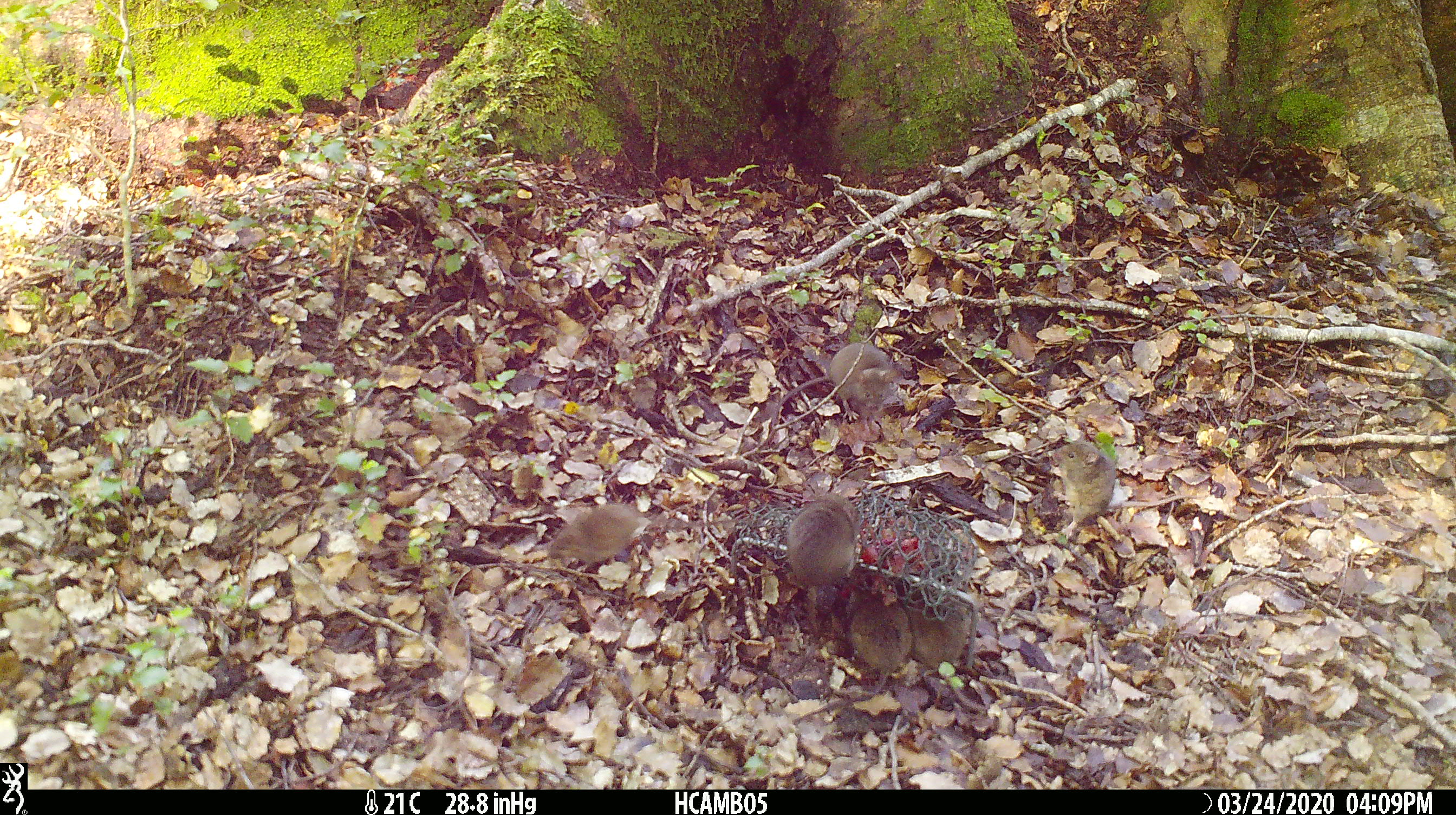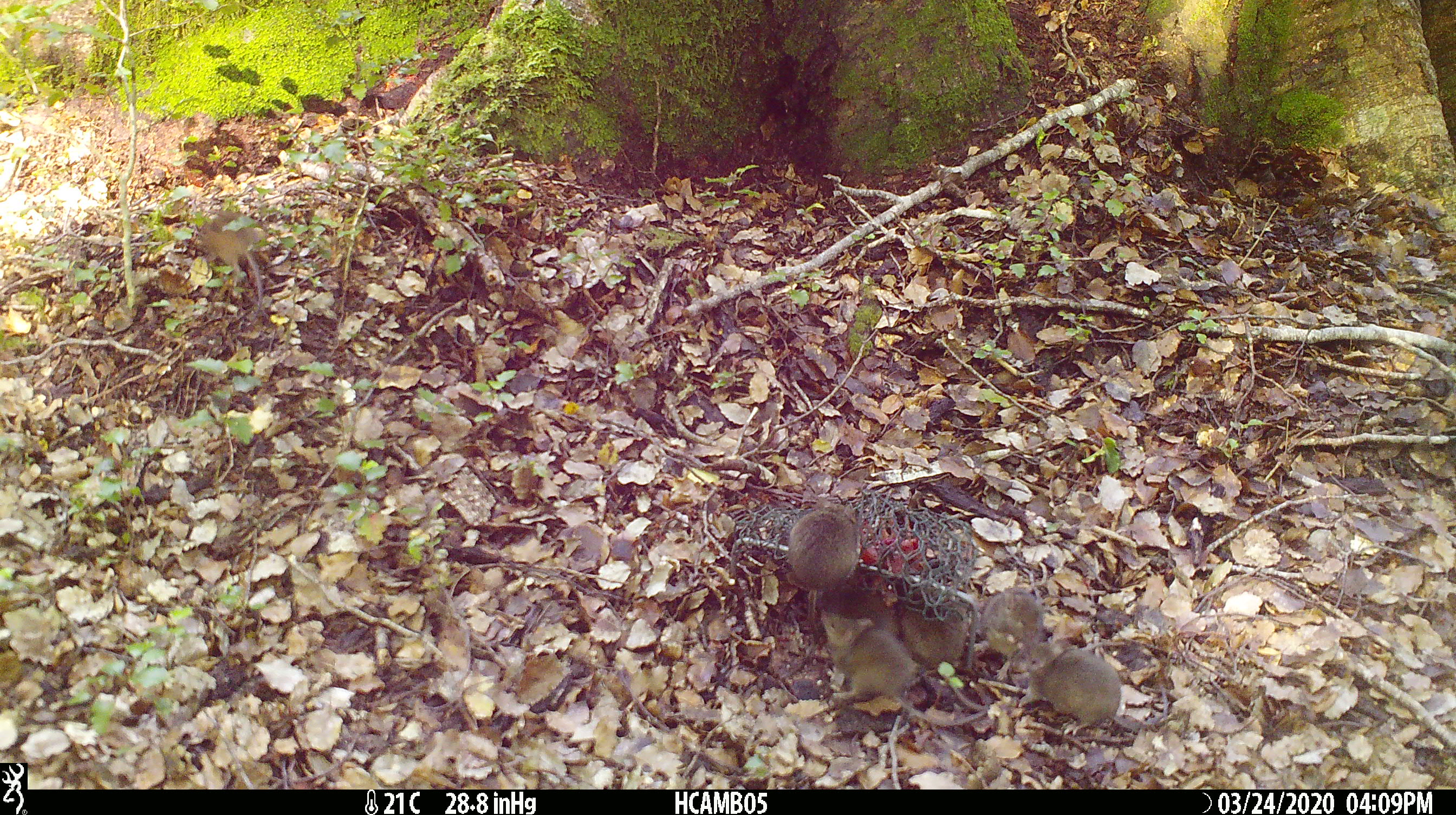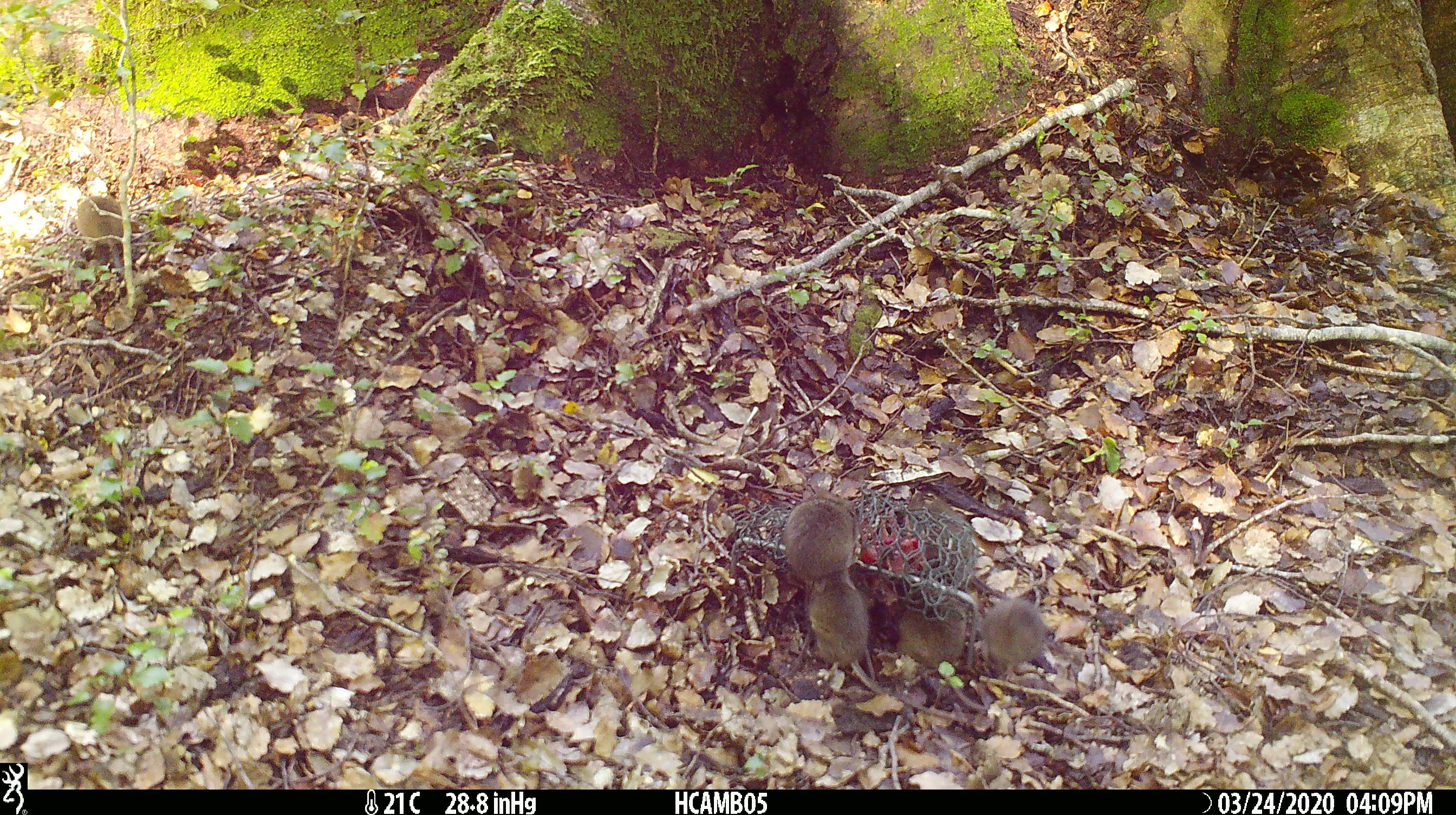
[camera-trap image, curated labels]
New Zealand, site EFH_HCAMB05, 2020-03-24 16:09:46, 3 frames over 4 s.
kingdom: Animalia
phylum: Chordata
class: Mammalia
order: Rodentia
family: Muridae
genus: Mus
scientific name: Mus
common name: mouse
Mouse (Mus).